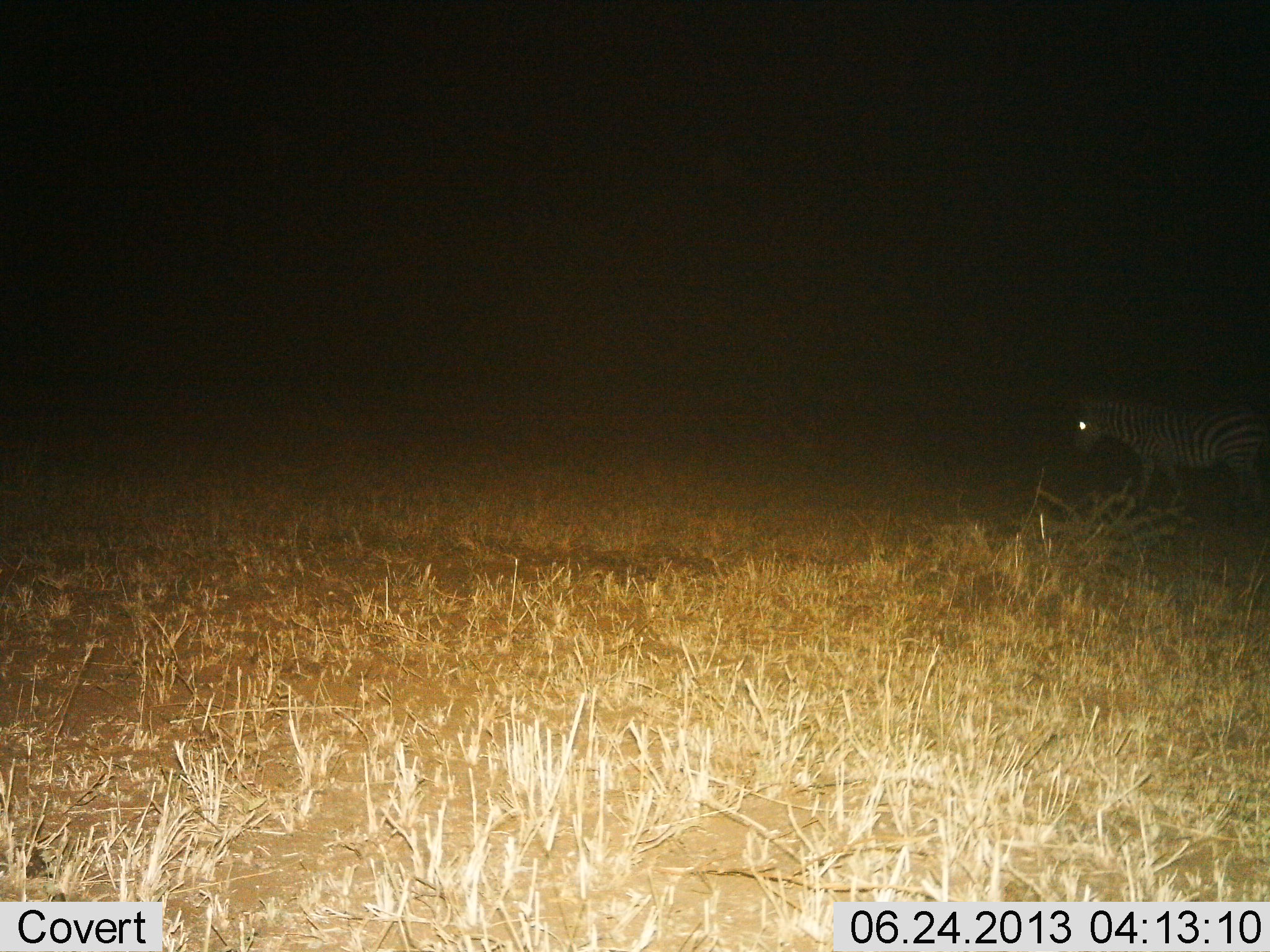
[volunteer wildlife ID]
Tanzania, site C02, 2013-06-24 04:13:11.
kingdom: Animalia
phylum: Chordata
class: Mammalia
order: Perissodactyla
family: Equidae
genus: Equus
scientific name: Equus quagga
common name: plains zebra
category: zebra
Zebra (plains zebra) (Equus quagga), count 1. Behavior (volunteer vote fractions): standing 40%, resting 0%, moving 70%, interacting 0%. Young present (vote fraction): 0%. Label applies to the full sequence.